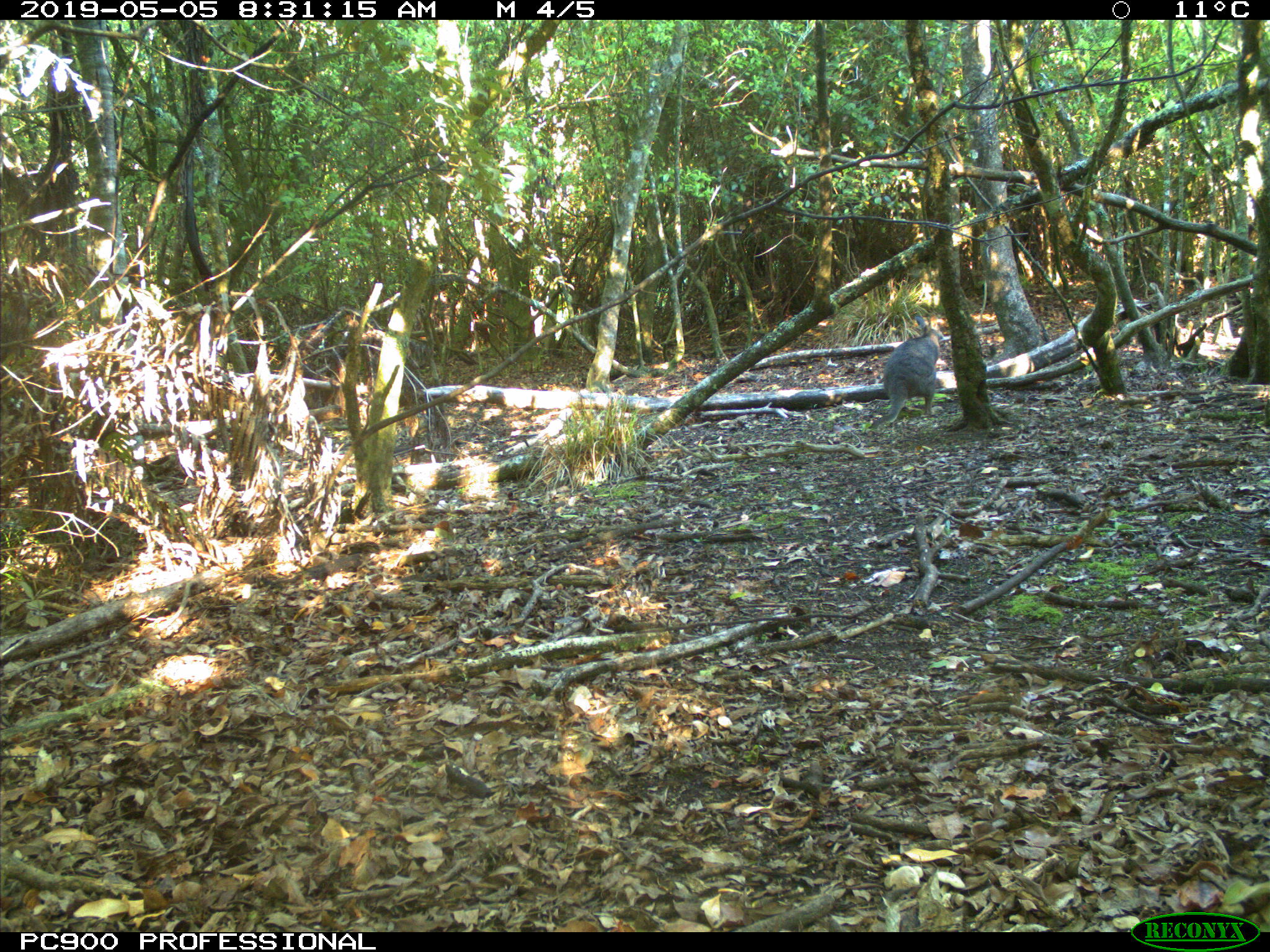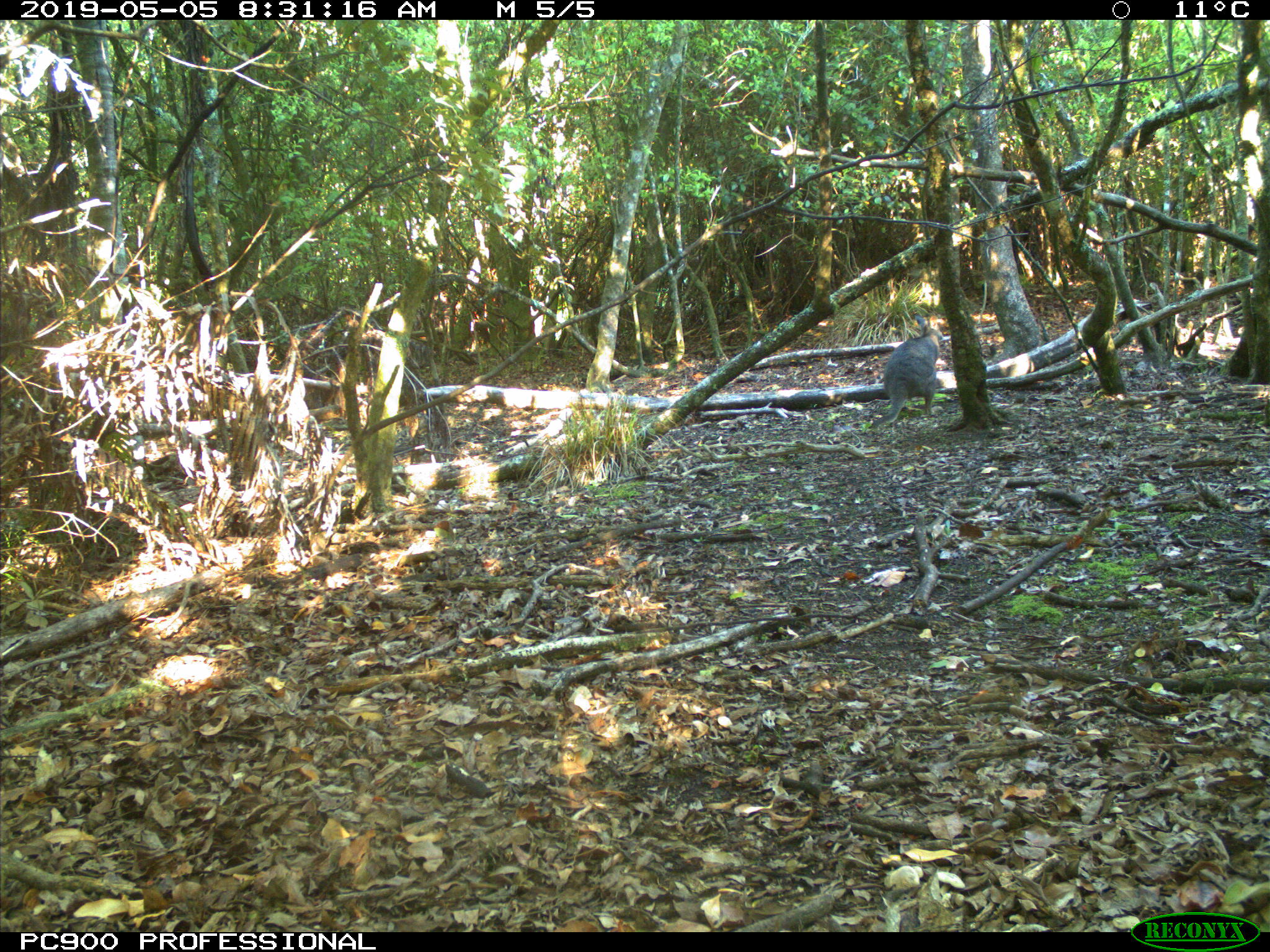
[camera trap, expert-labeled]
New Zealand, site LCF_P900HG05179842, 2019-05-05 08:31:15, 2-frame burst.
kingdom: Animalia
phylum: Chordata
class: Mammalia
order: Diprotodontia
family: Macropodidae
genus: Notamacropus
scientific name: Notamacropus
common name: wallaby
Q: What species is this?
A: Wallaby (Notamacropus).